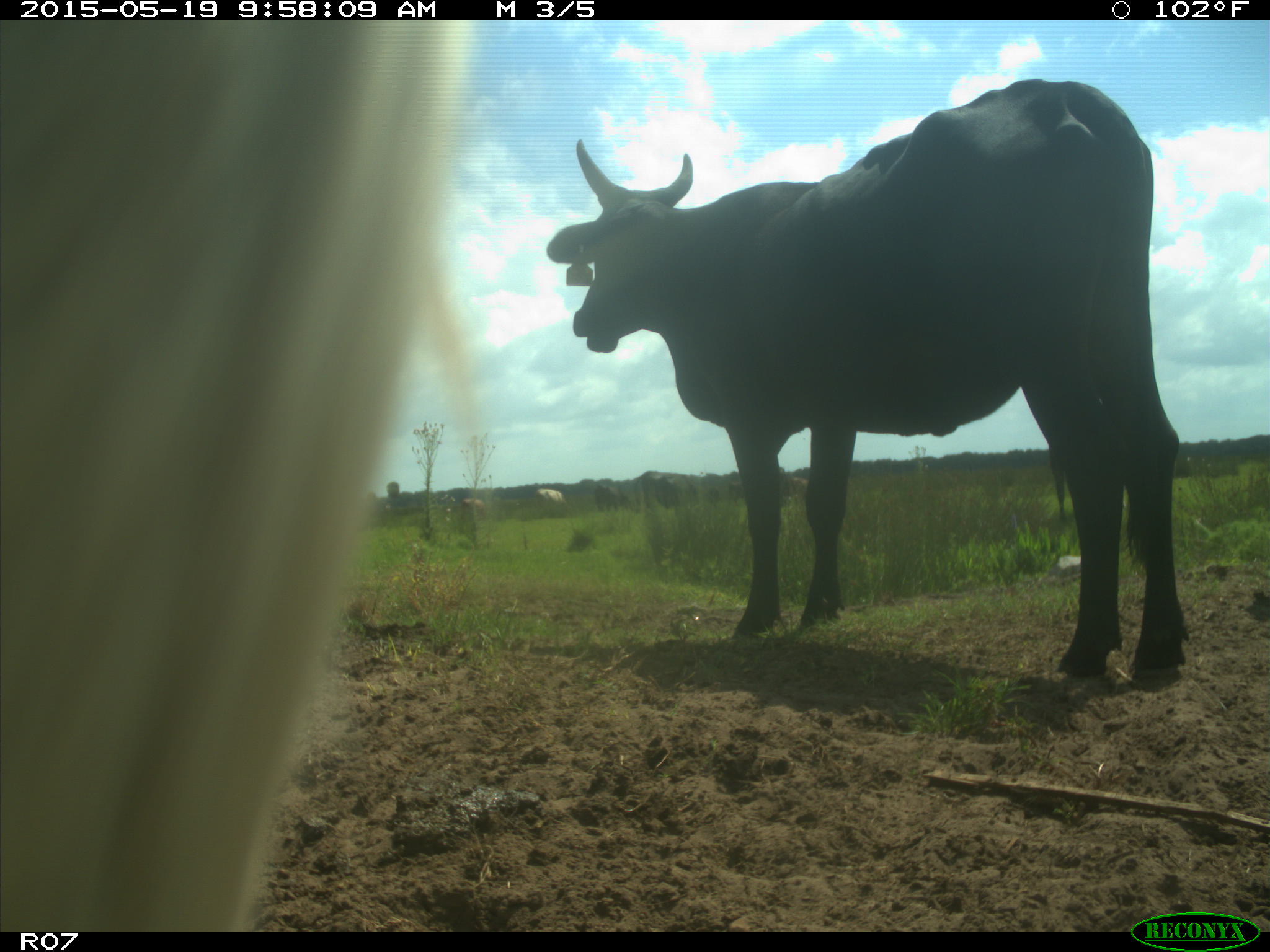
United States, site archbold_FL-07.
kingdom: Animalia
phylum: Chordata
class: Mammalia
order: Artiodactyla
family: Bovidae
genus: Bos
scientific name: Bos taurus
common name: domestic cow